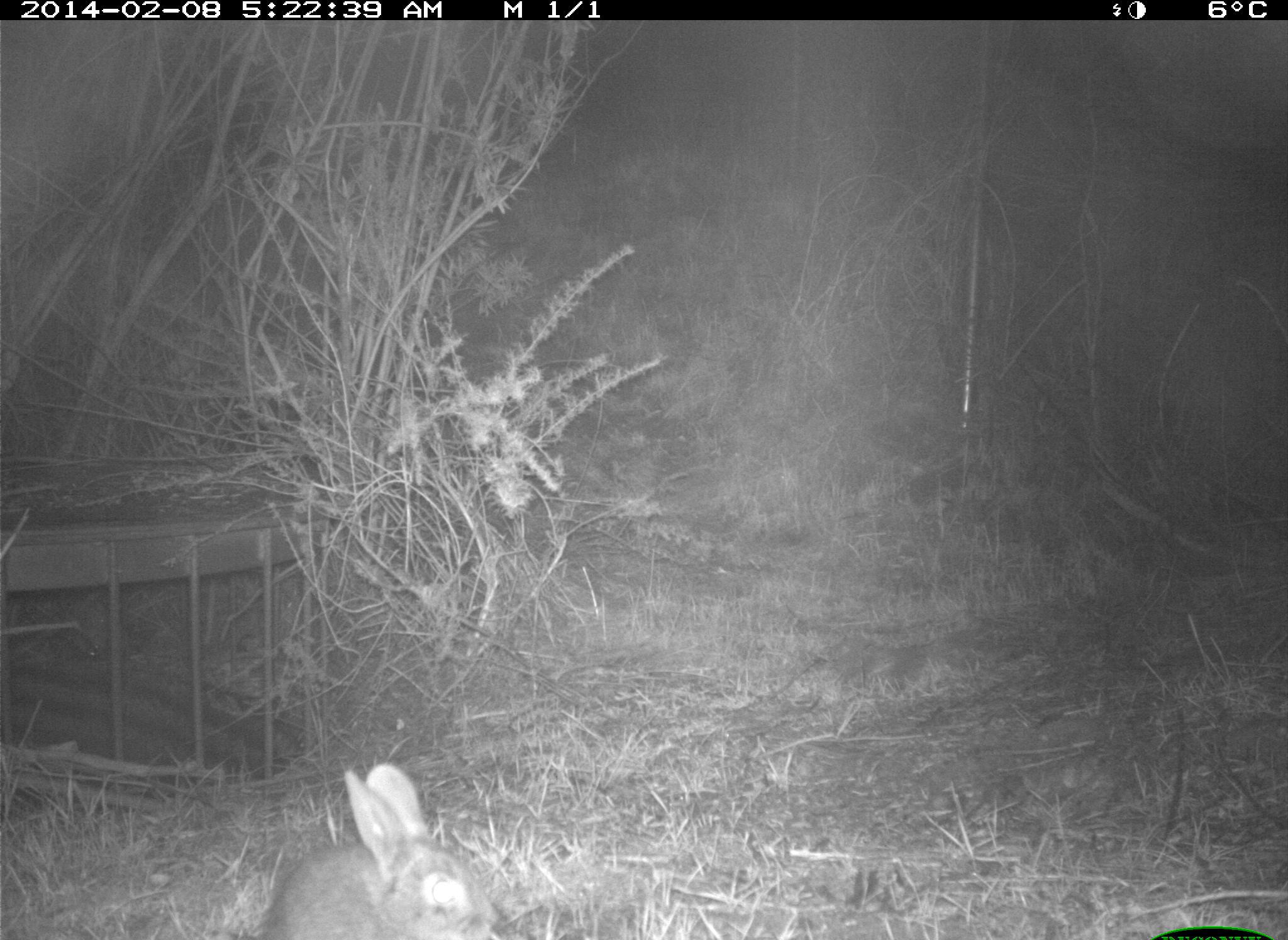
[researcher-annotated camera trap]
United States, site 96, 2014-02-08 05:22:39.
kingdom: Animalia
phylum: Chordata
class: Mammalia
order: Lagomorpha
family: Leporidae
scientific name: Leporidae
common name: rabbits and hares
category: rabbit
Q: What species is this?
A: Rabbit (rabbits and hares) (Leporidae).